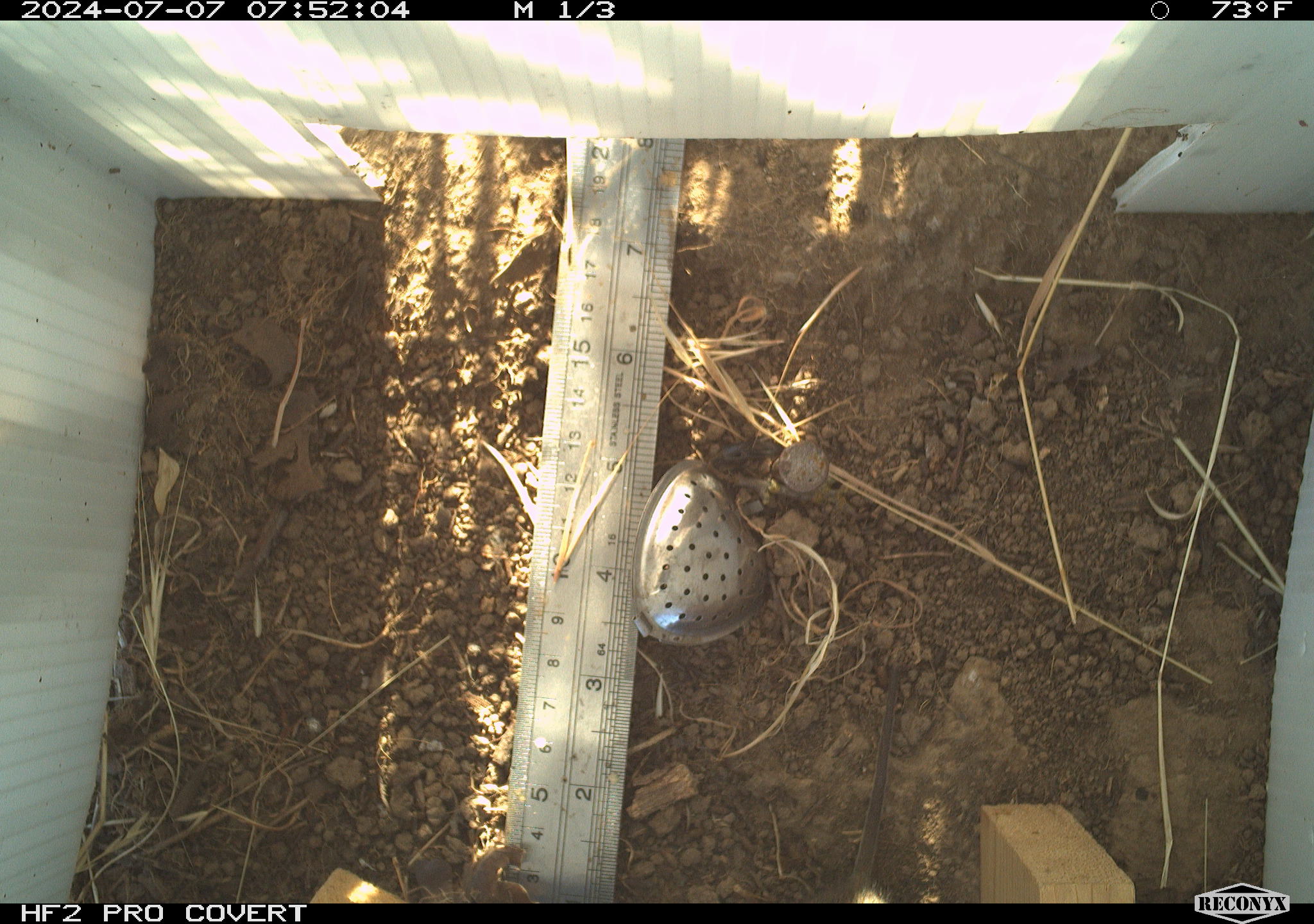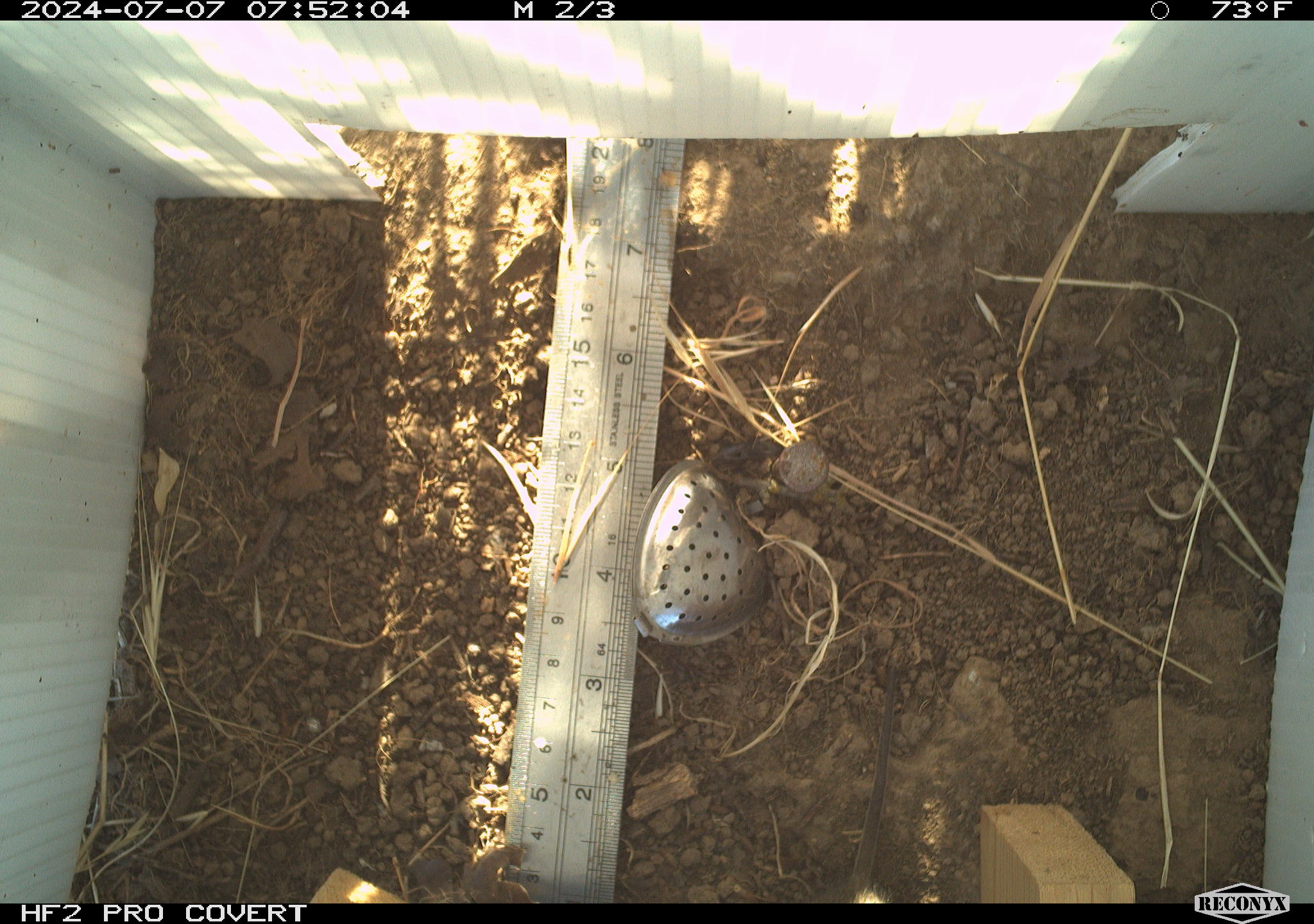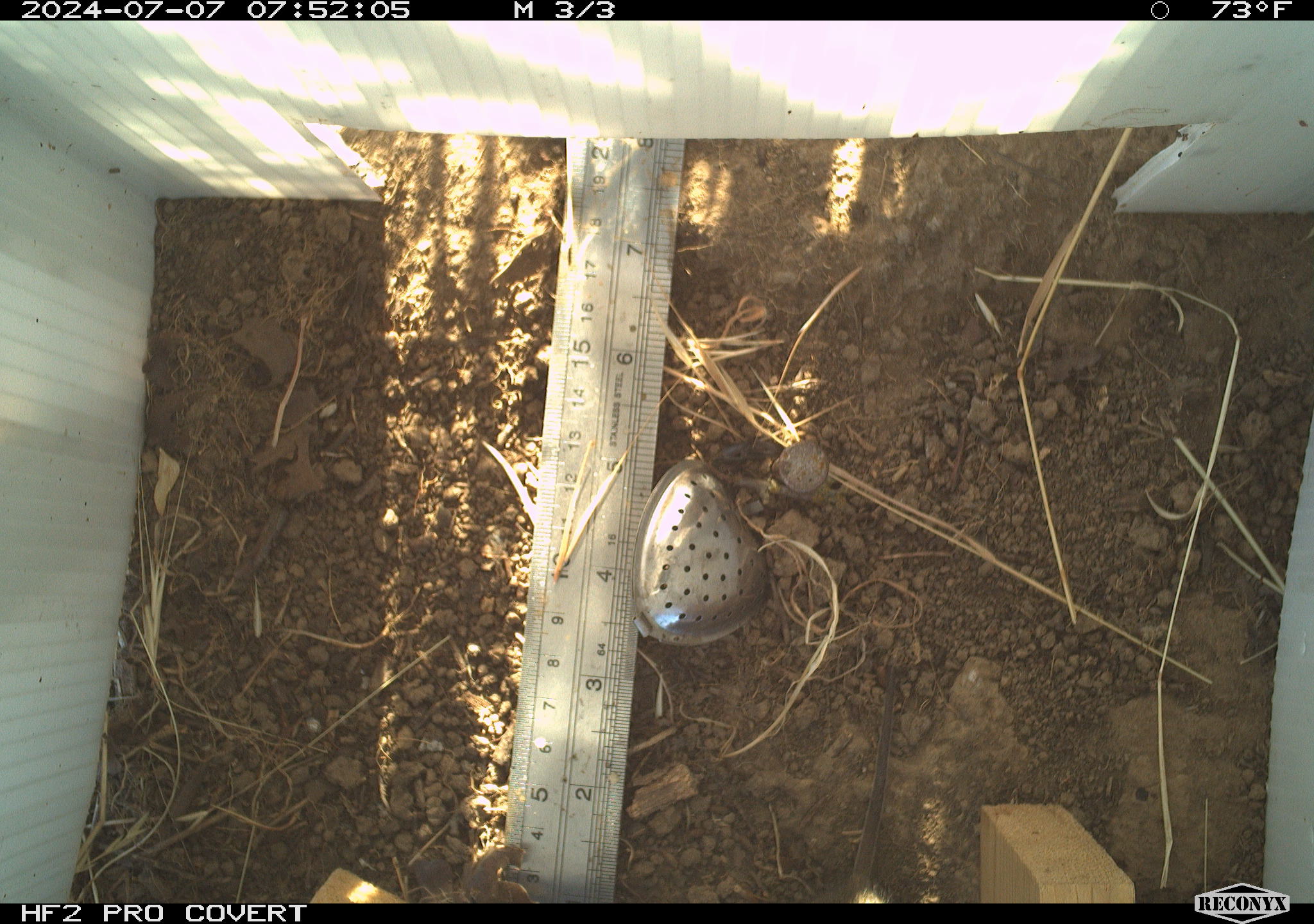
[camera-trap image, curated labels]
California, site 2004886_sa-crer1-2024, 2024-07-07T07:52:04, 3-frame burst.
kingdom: Animalia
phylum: Chordata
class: Mammalia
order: Rodentia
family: Cricetidae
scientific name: Arvicolinae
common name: voles, lemmings, and muskrats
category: arvicolinae subfamily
Arvicolinae subfamily (voles, lemmings, and muskrats) (Arvicolinae).